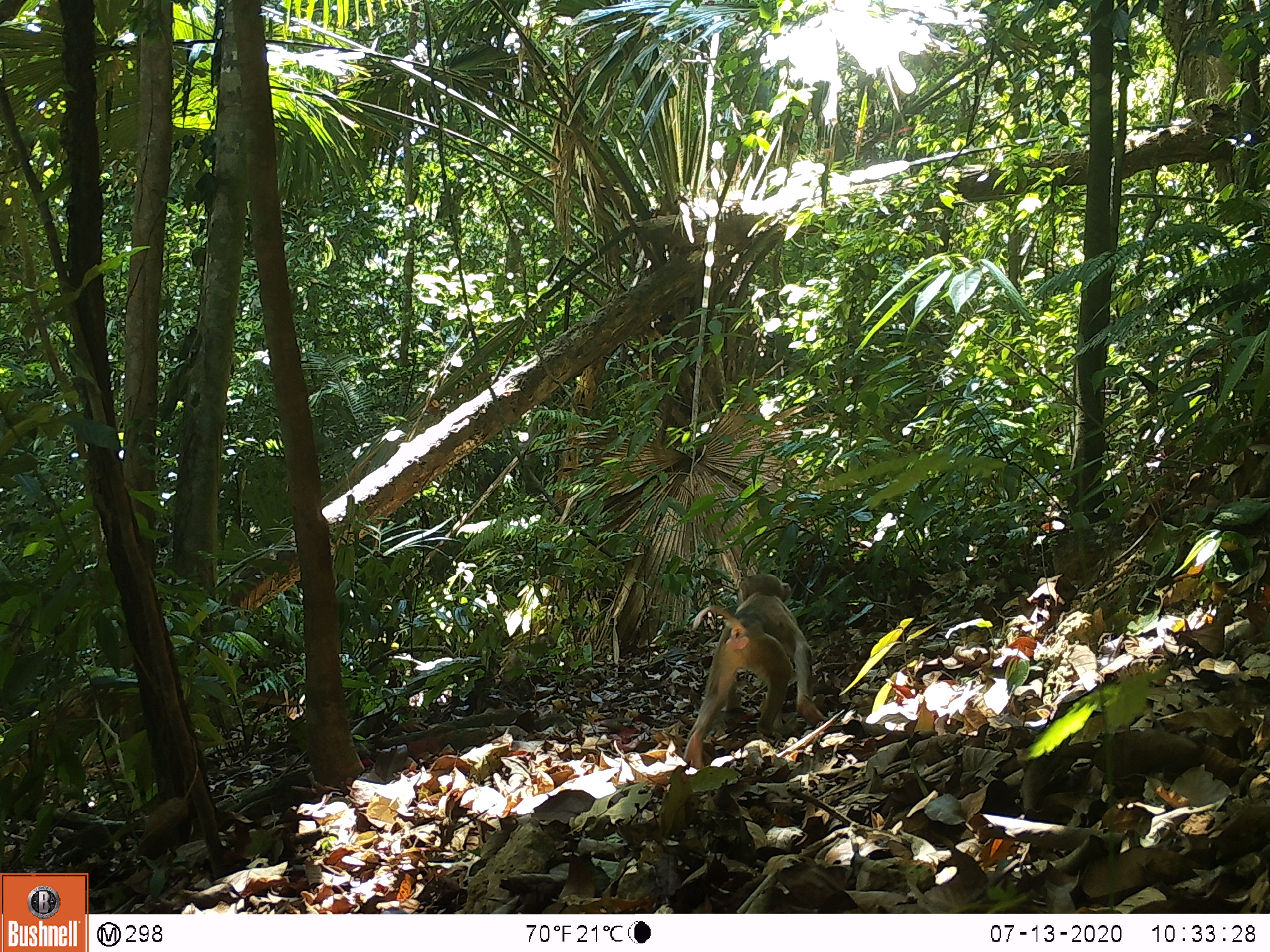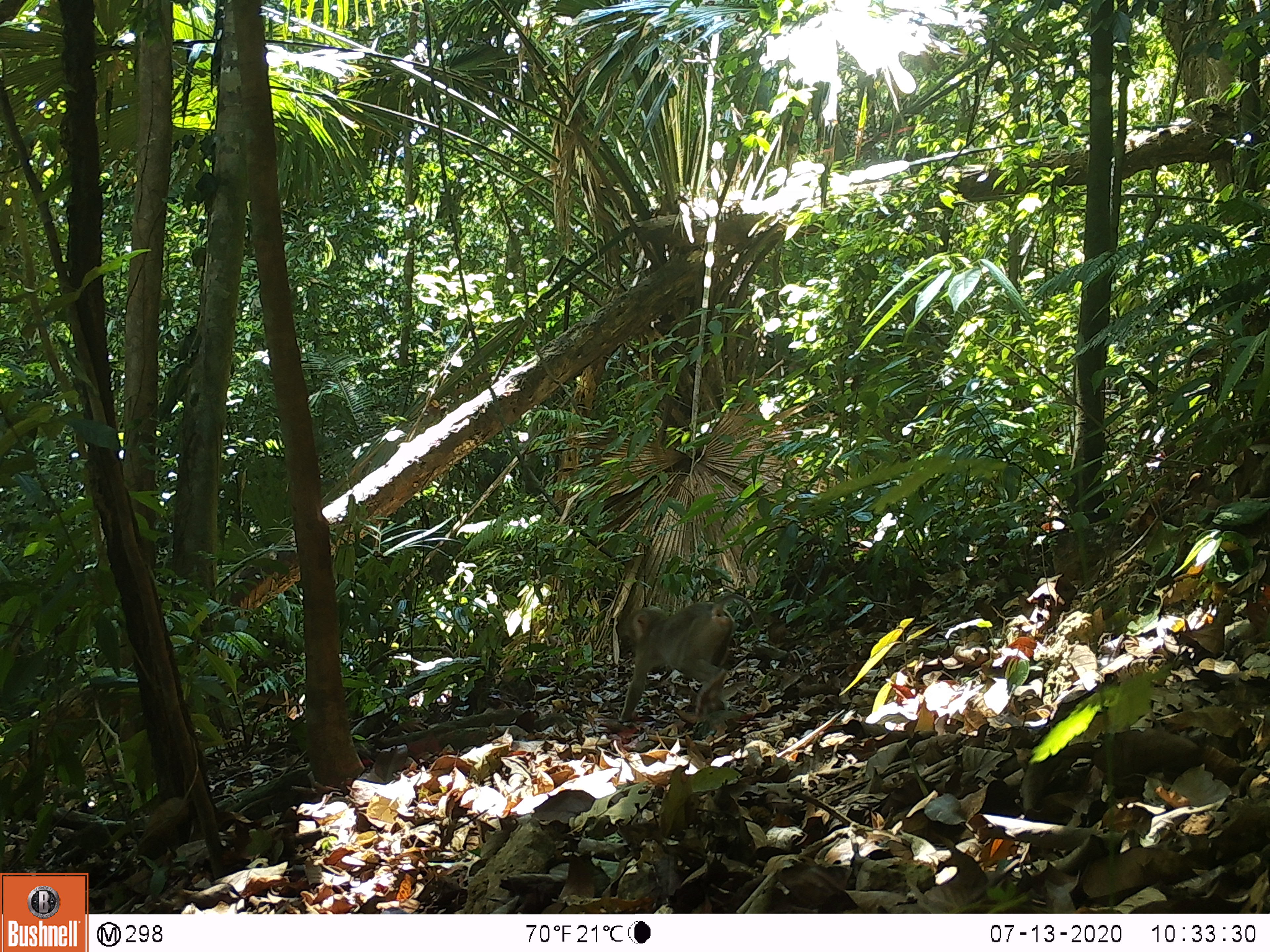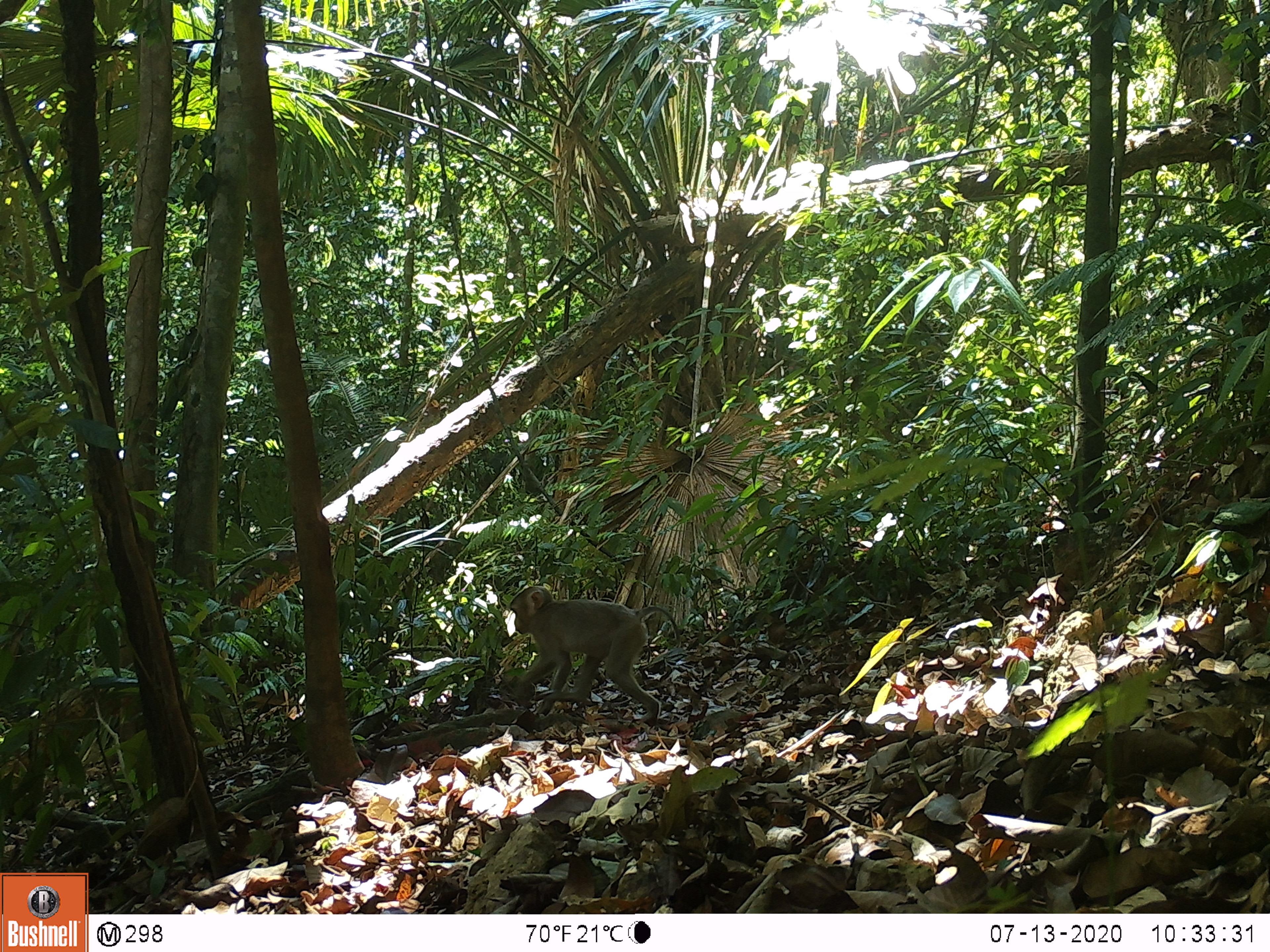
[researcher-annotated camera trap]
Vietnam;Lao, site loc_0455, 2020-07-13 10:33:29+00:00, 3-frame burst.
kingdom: Animalia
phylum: Chordata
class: Mammalia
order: Primates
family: Cercopithecidae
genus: Macaca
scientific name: Macaca nemestrina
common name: pig-tailed macaque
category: pig tailed macaque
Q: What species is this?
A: Pig tailed macaque (pig-tailed macaque) (Macaca nemestrina).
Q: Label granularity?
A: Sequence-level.